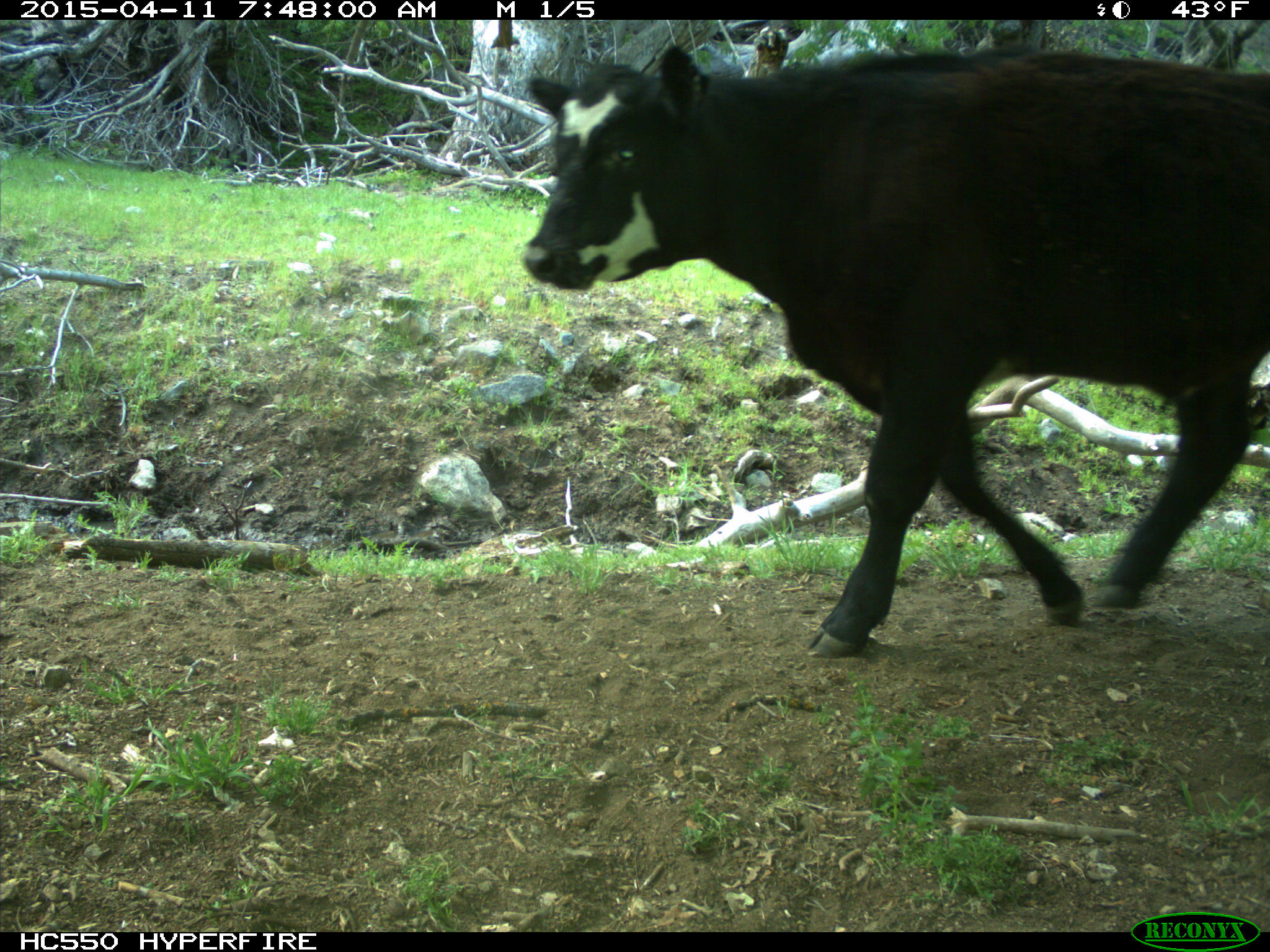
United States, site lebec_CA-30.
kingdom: Animalia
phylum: Chordata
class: Mammalia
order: Artiodactyla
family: Bovidae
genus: Bos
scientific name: Bos taurus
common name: domestic cow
Bos taurus (domestic cow).